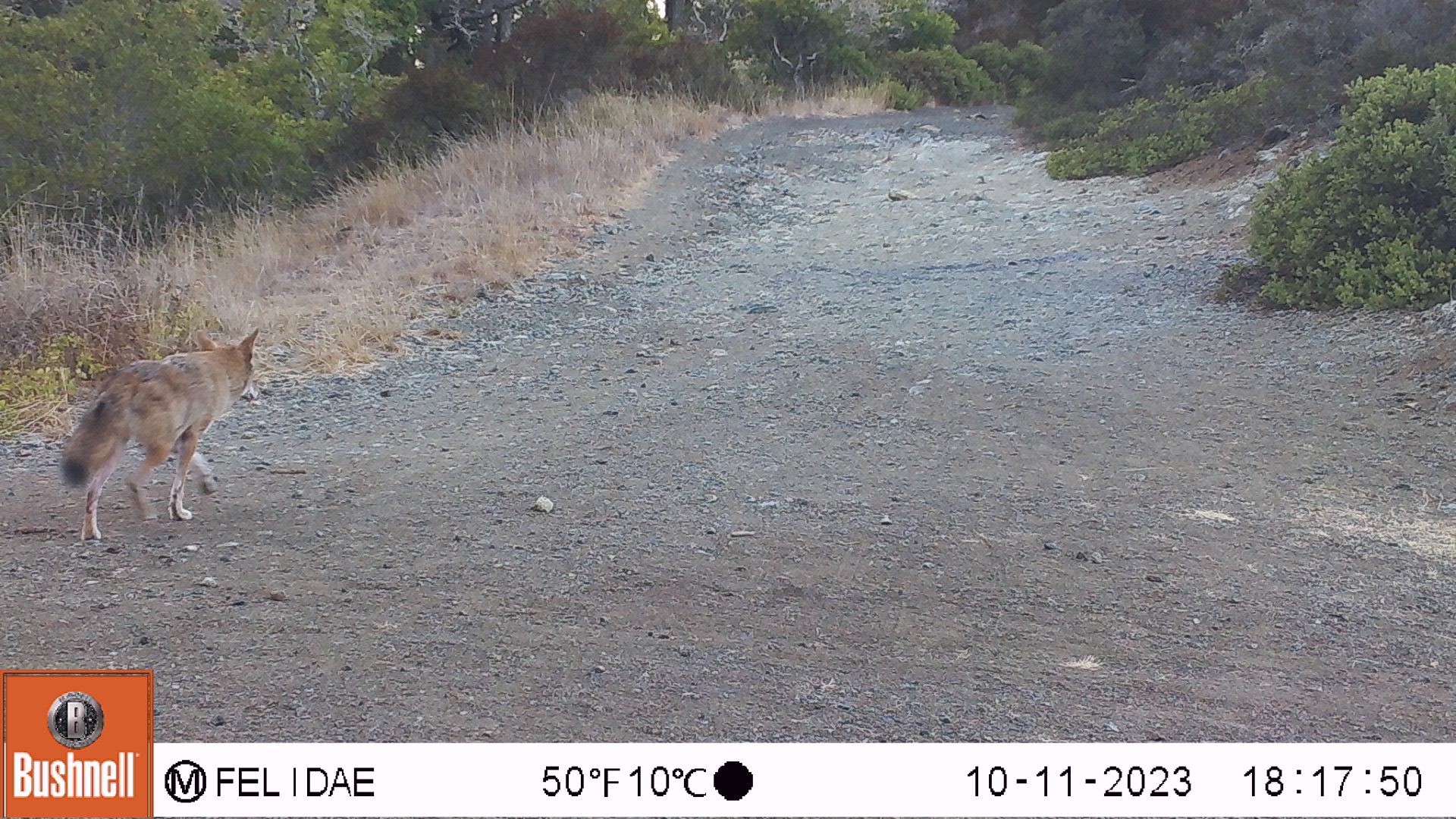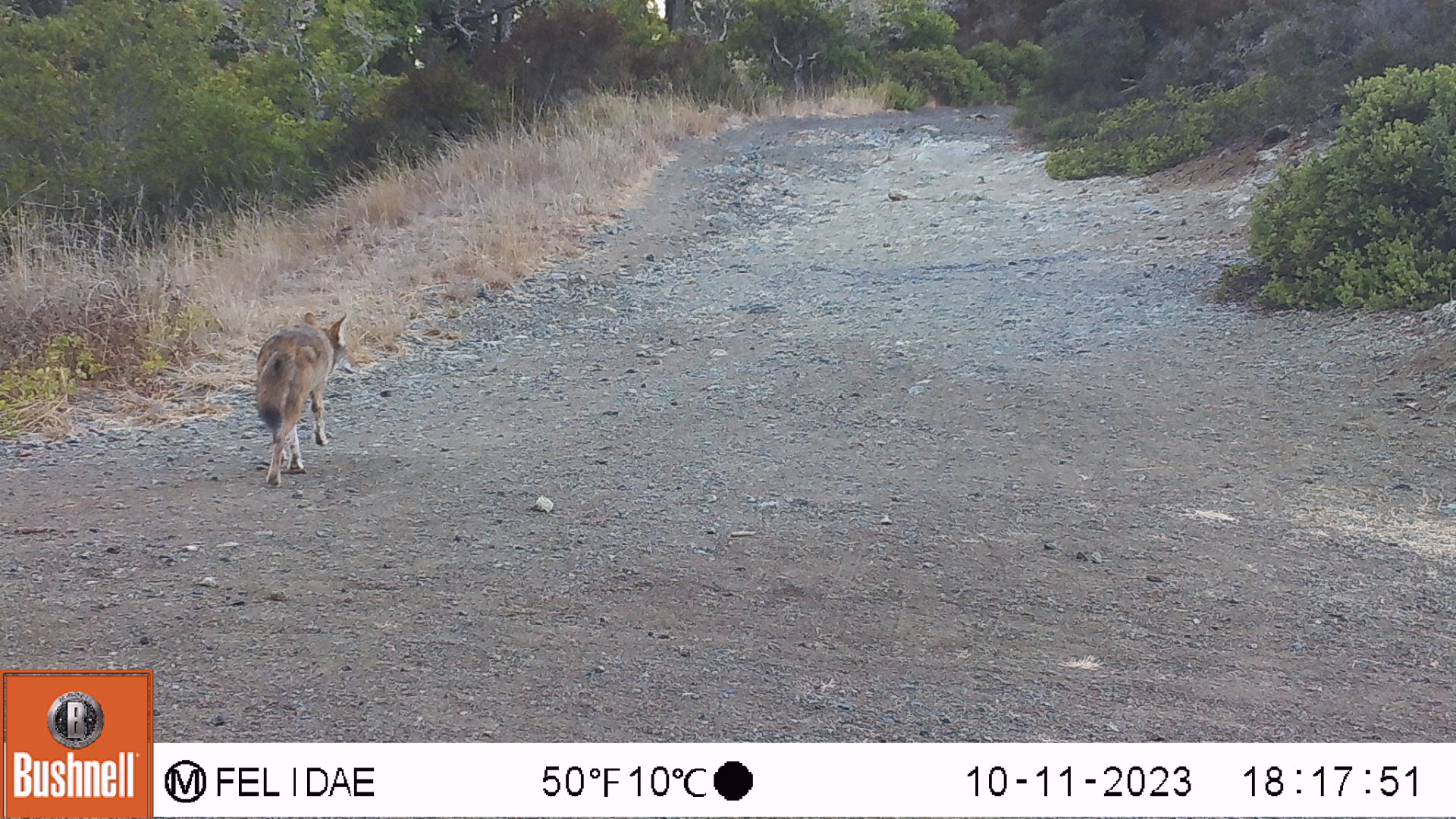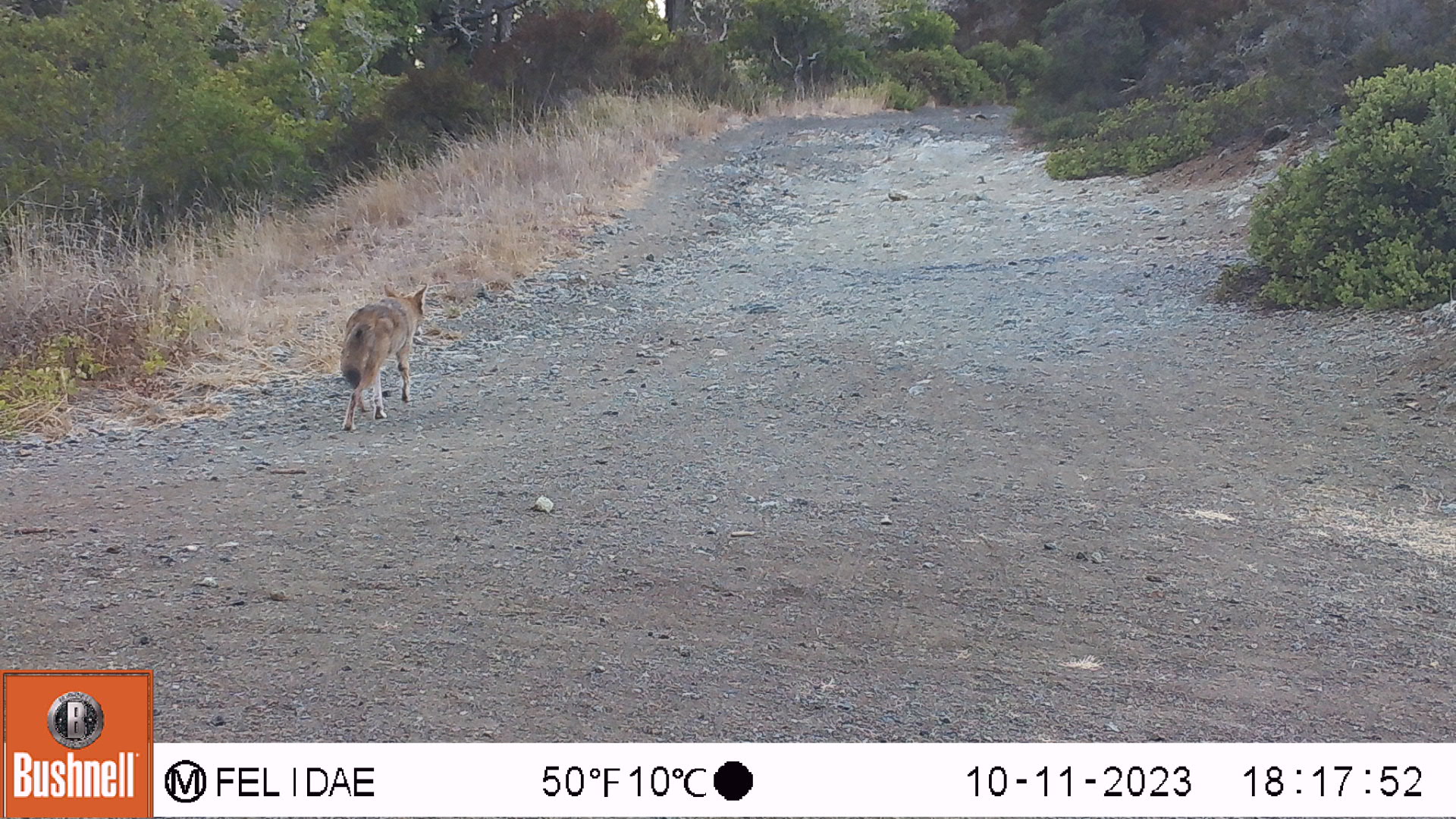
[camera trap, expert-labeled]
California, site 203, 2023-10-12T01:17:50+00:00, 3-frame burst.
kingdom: Animalia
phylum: Chordata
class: Mammalia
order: Carnivora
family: Canidae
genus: Canis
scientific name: Canis latrans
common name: coyote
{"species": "coyote (Canis latrans)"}